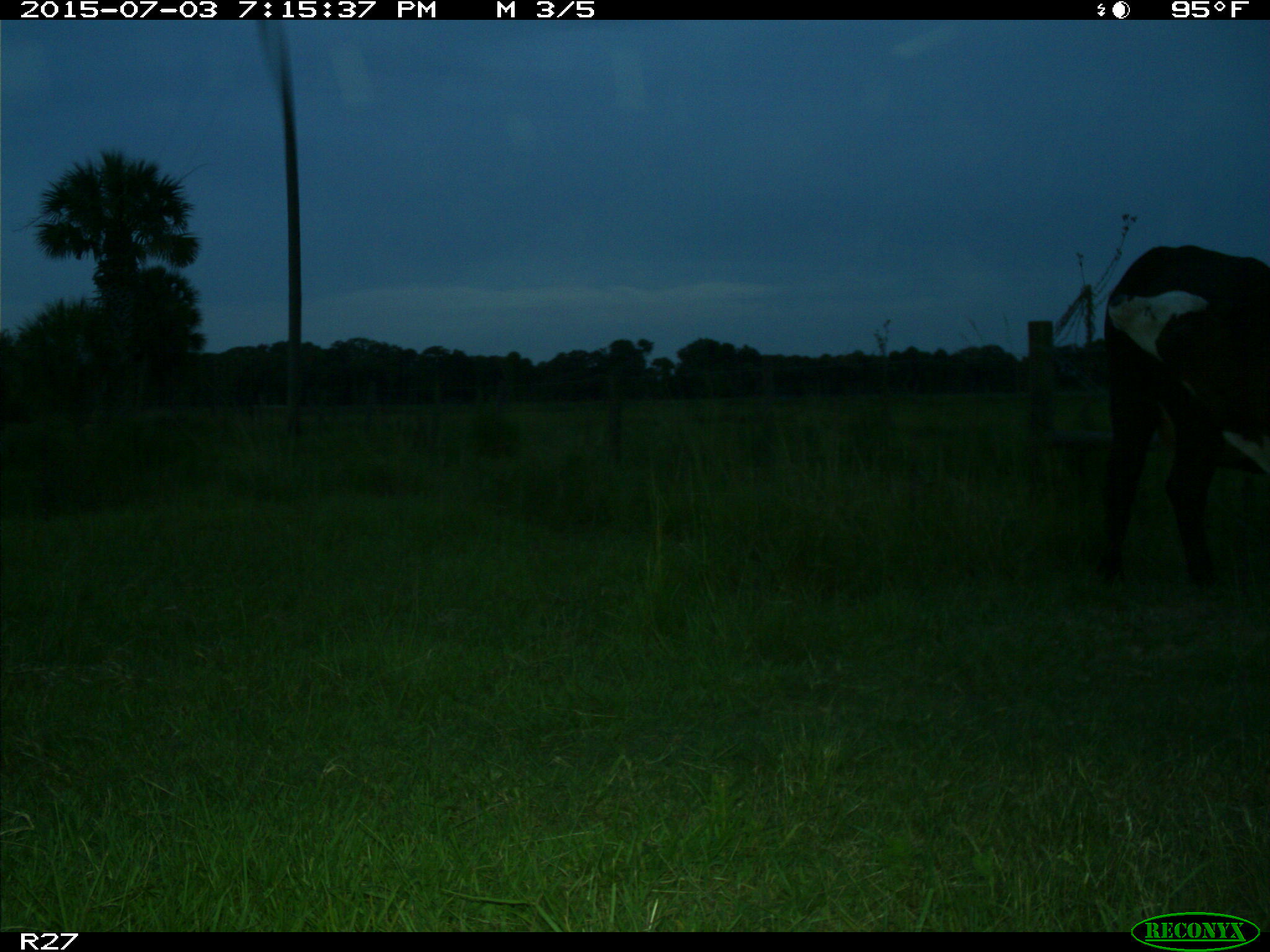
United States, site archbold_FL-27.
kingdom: Animalia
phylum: Chordata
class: Mammalia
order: Artiodactyla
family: Bovidae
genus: Bos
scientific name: Bos taurus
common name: domestic cow